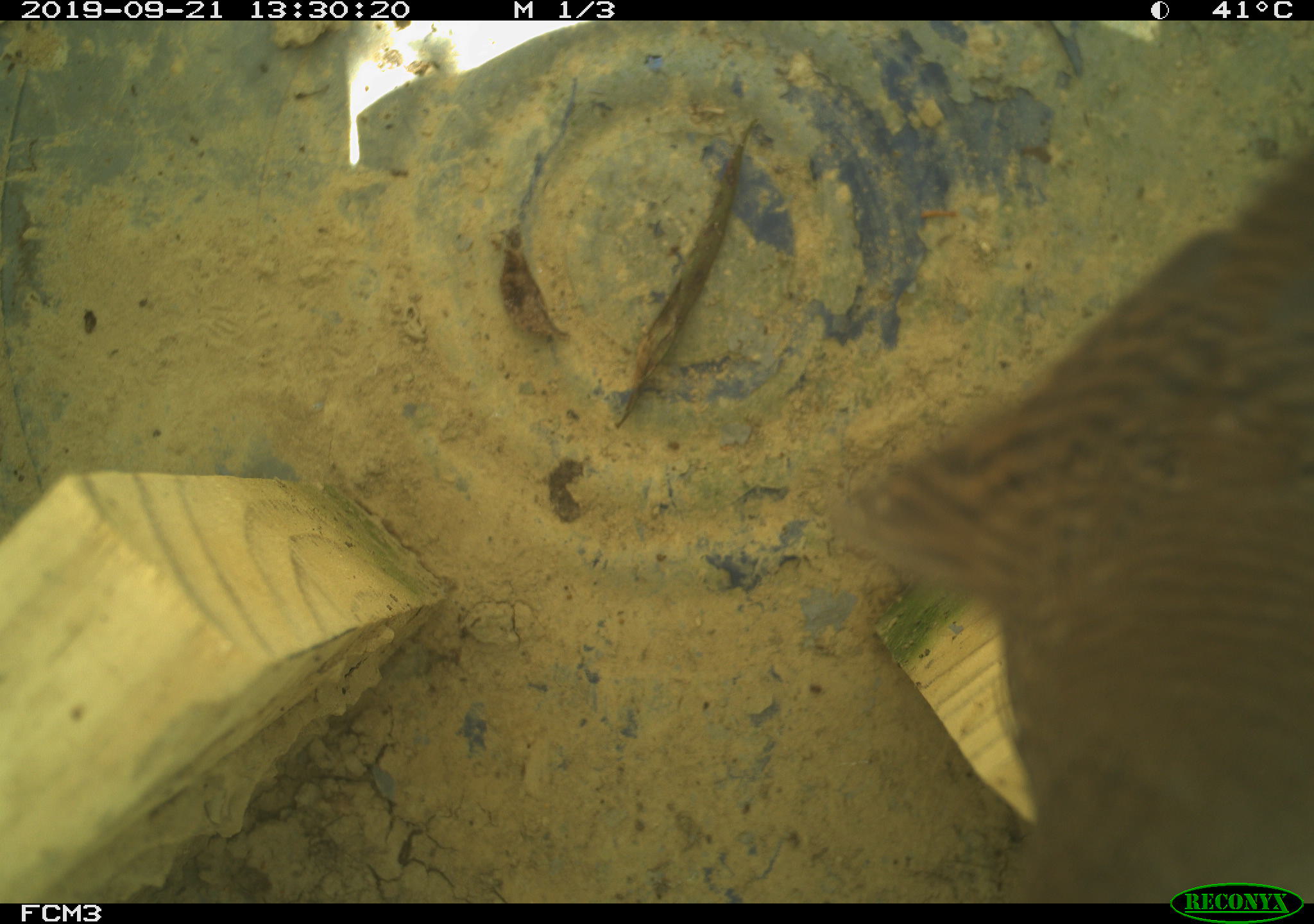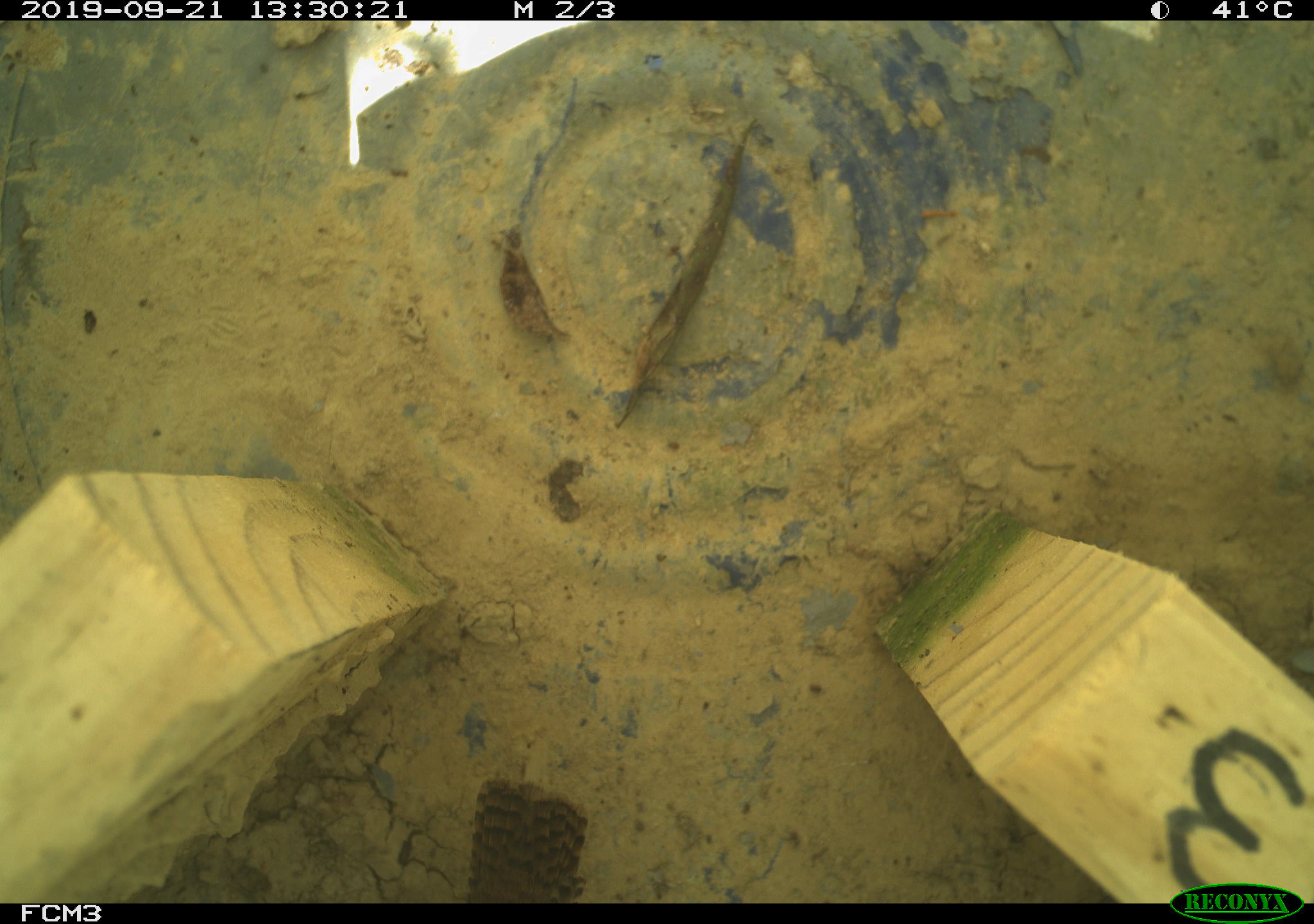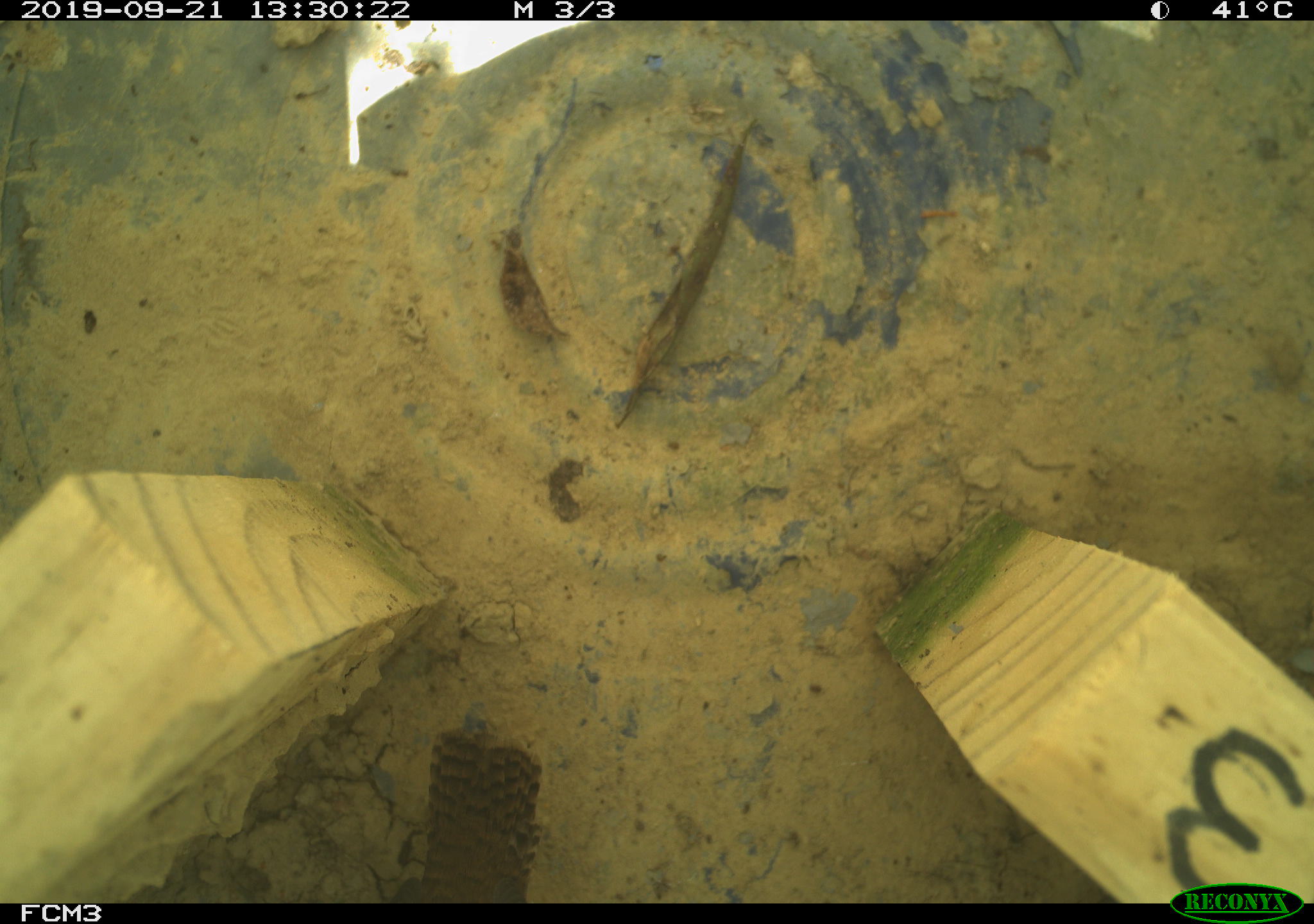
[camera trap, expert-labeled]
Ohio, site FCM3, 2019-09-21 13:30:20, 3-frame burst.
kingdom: Animalia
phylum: Chordata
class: Aves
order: Passeriformes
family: Troglodytidae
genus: Troglodytes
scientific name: Troglodytes aedon aedon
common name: northern house wren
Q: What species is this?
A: Northern house wren (Troglodytes aedon aedon).